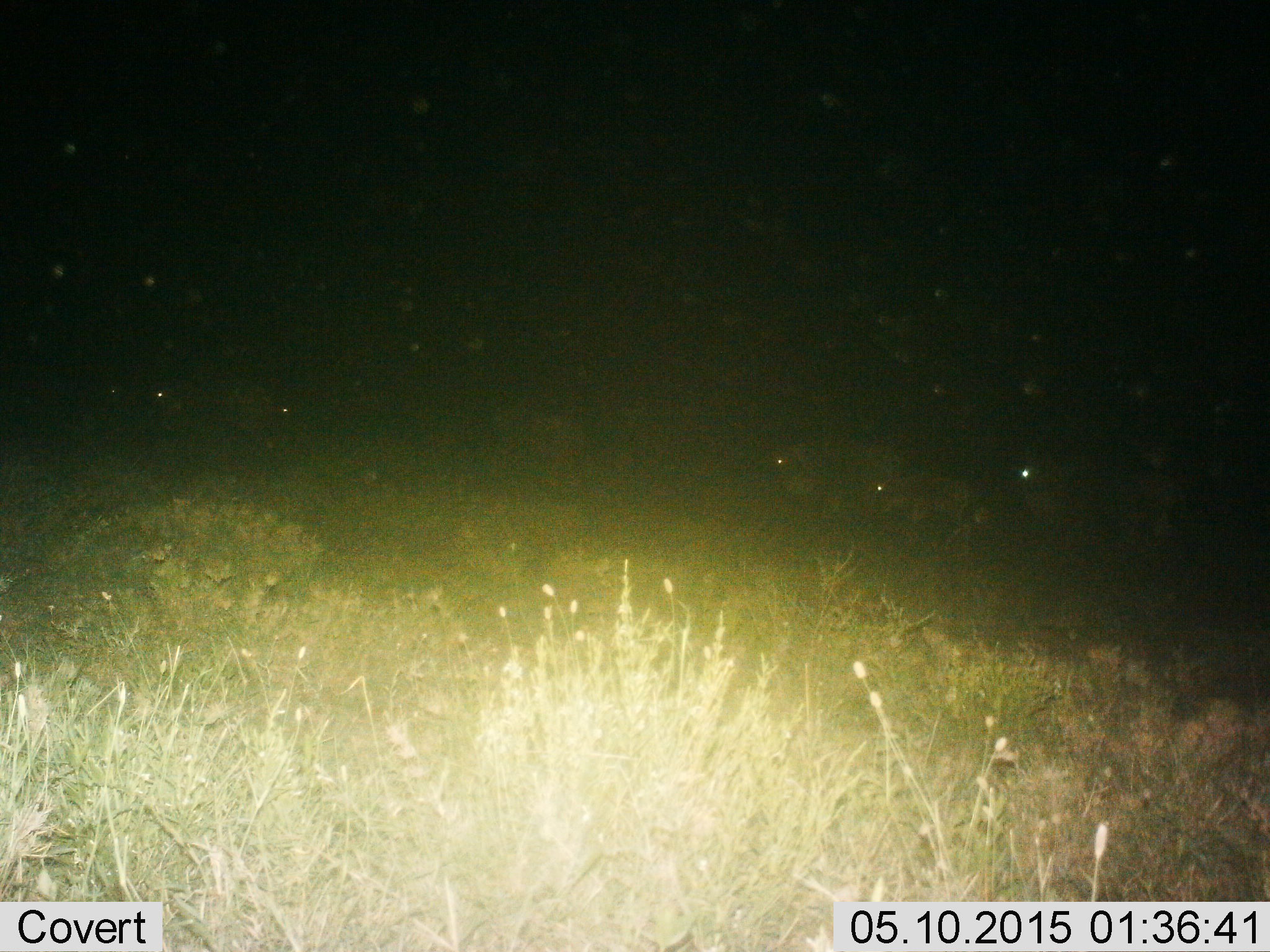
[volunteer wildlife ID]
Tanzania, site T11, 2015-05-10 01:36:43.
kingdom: Animalia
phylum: Chordata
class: Mammalia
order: Artiodactyla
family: Bovidae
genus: Connochaetes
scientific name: Connochaetes taurinus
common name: blue wildebeest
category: wildebeest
Wildebeest (blue wildebeest) (Connochaetes taurinus), count 6. Behavior (volunteer vote fractions): standing 50%, resting 0%, moving 75%, interacting 0%. Young present (vote fraction): 62%. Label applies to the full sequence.